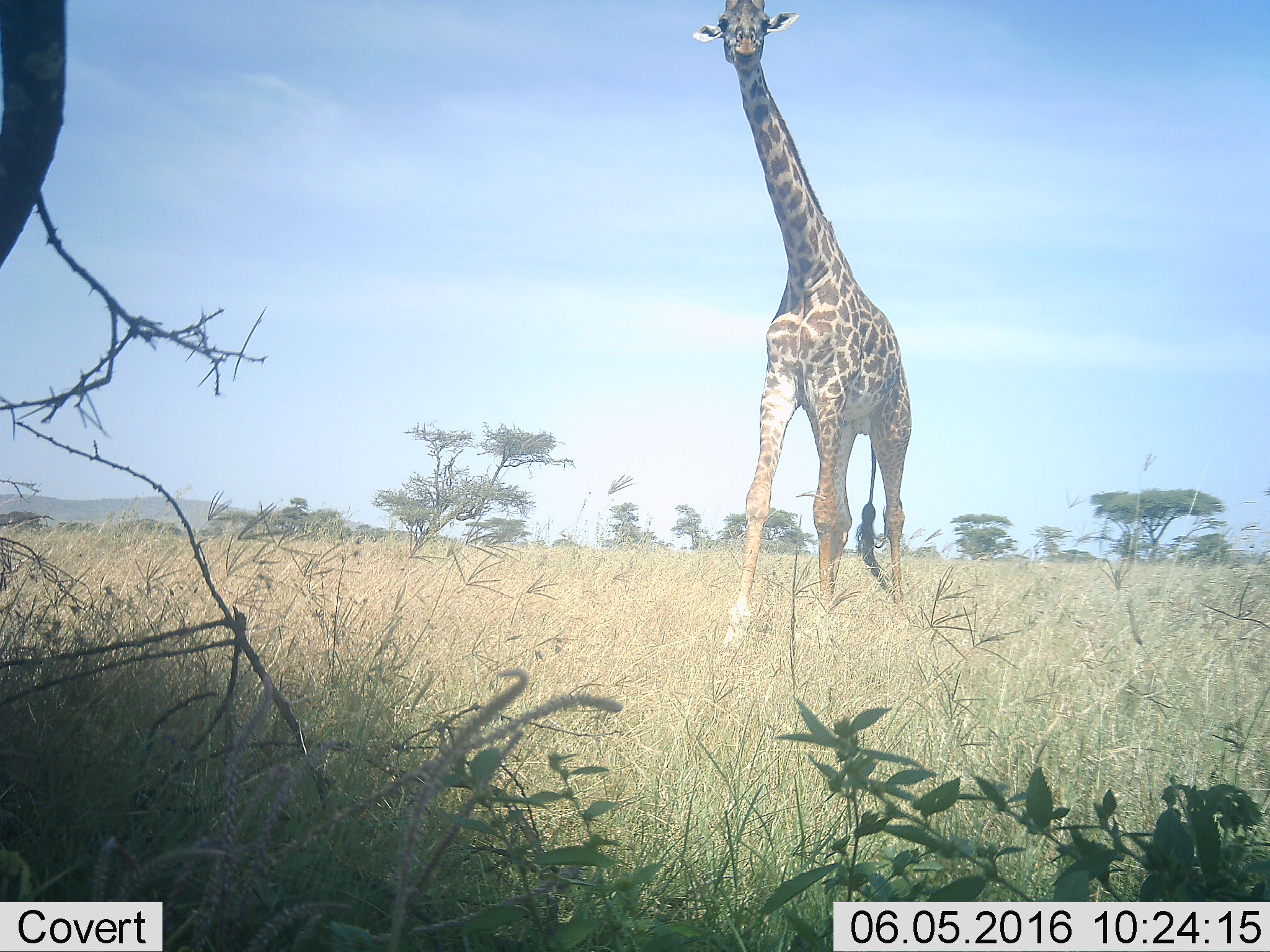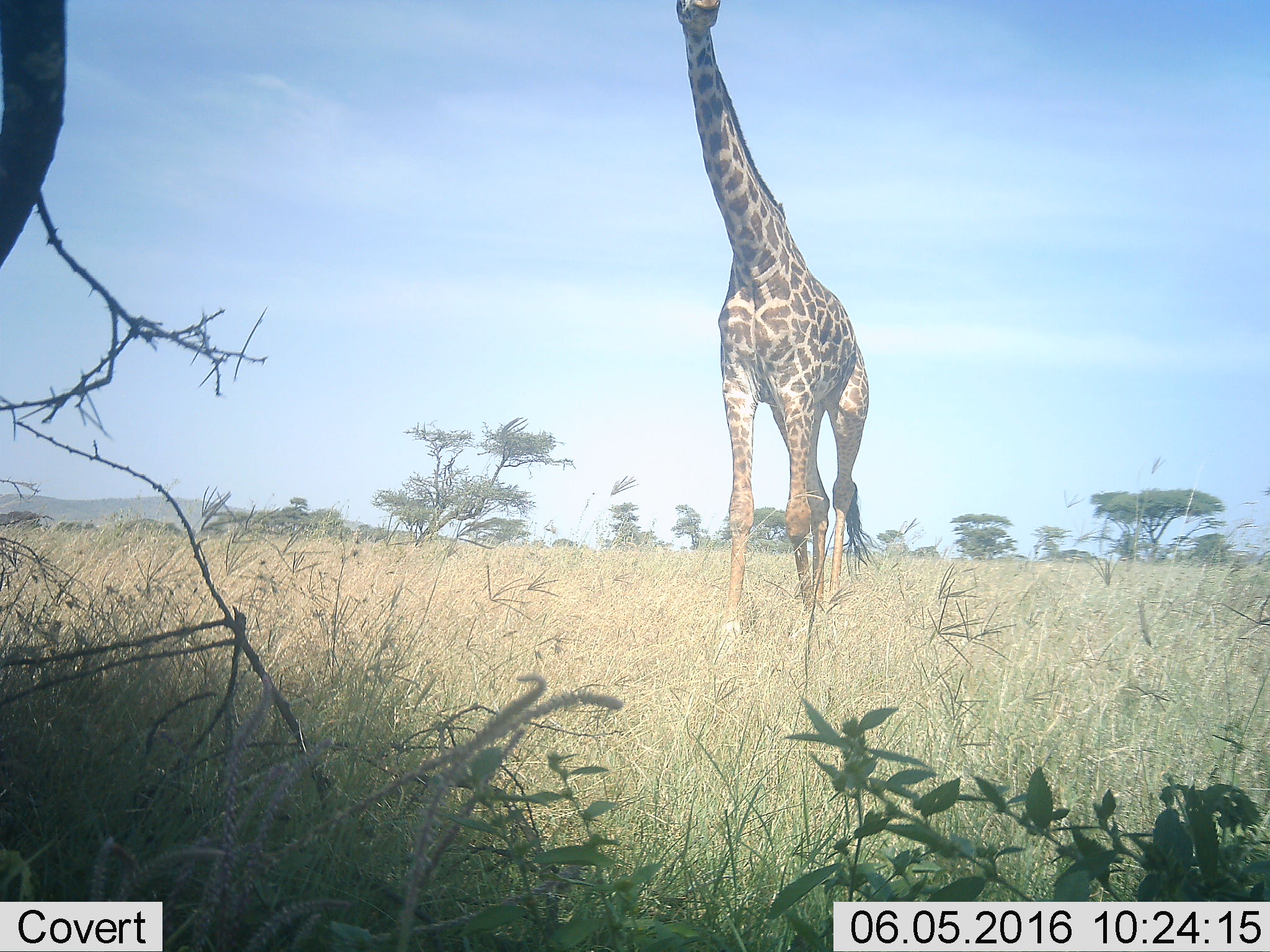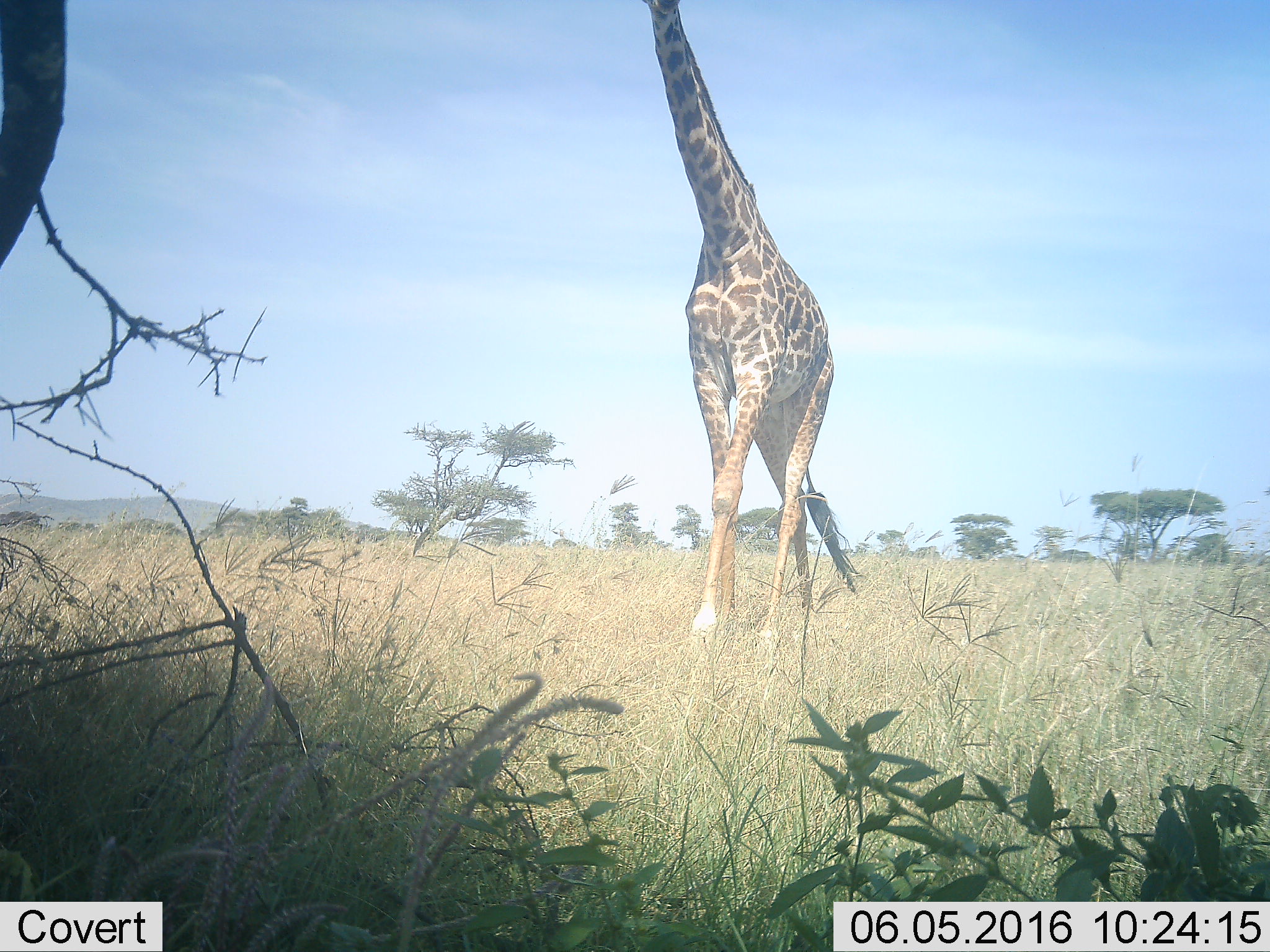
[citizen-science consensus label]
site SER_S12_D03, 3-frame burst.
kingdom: Animalia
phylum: Chordata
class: Mammalia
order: Artiodactyla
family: Giraffidae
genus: Giraffa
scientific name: Giraffa camelopardalis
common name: giraffe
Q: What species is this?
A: Giraffe (Giraffa camelopardalis).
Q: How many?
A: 1.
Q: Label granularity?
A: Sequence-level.